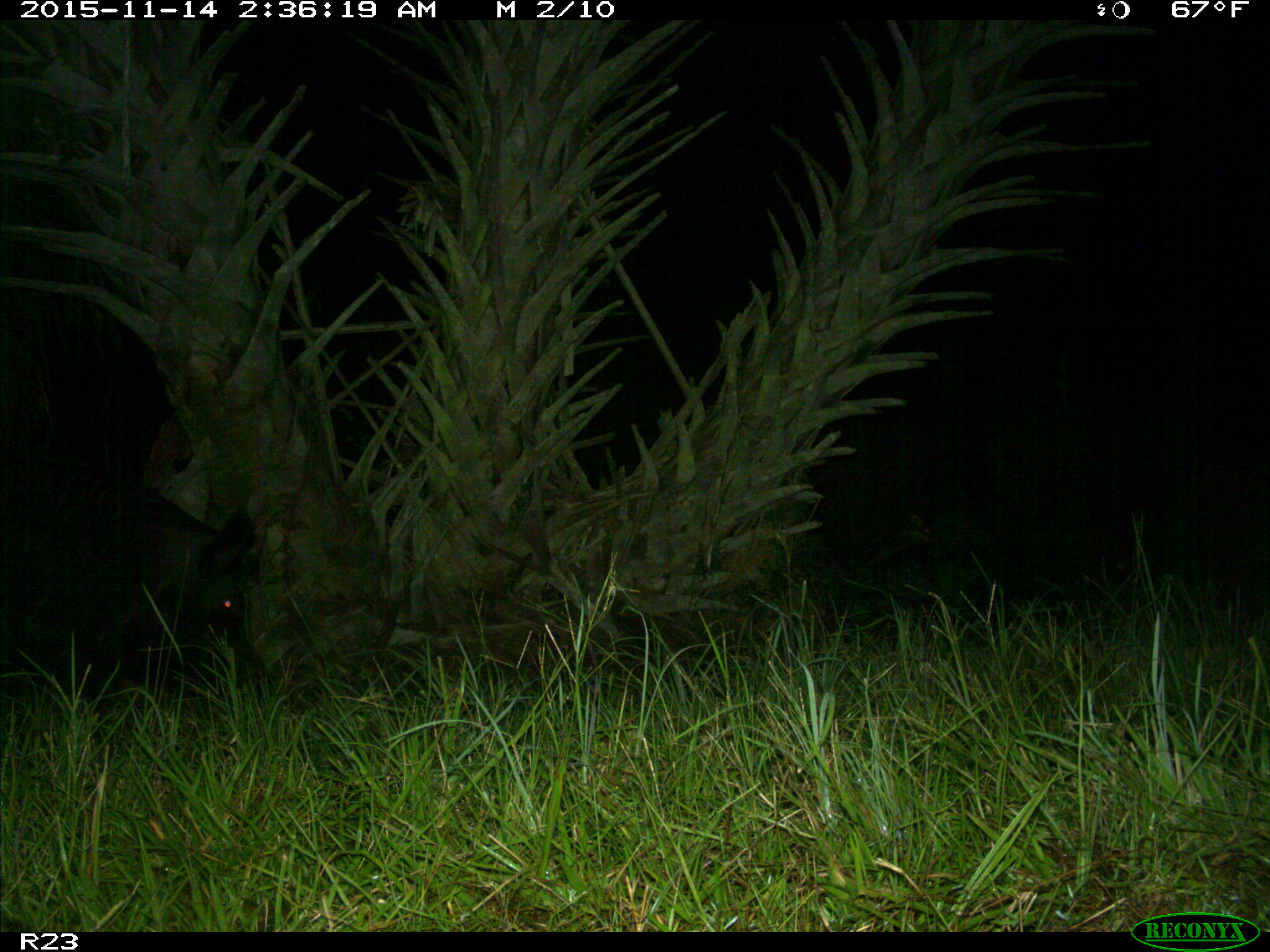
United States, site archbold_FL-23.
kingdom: Animalia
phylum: Chordata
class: Mammalia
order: Artiodactyla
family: Suidae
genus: Sus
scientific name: Sus scrofa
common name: wild boar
Sus scrofa (wild boar).